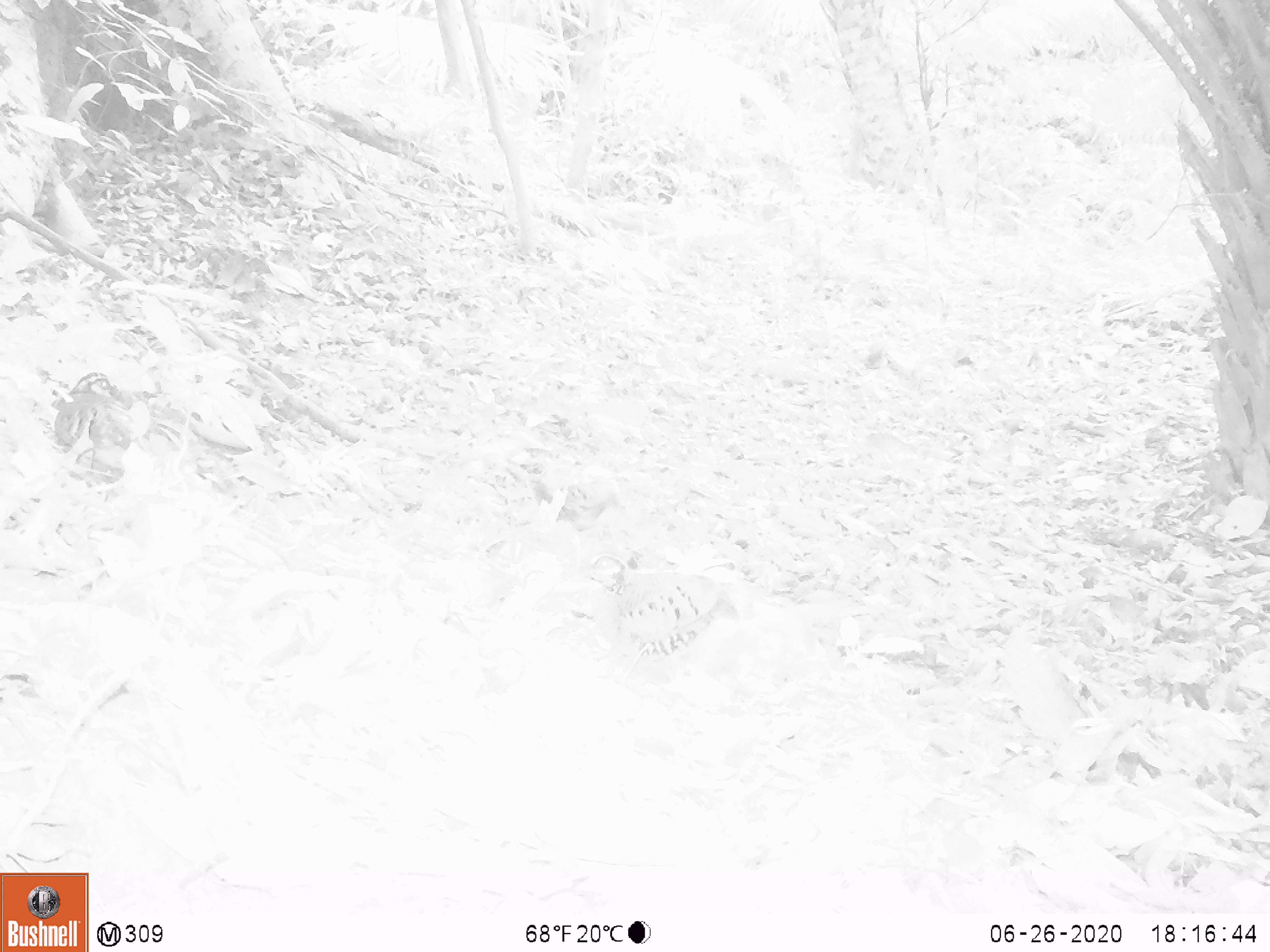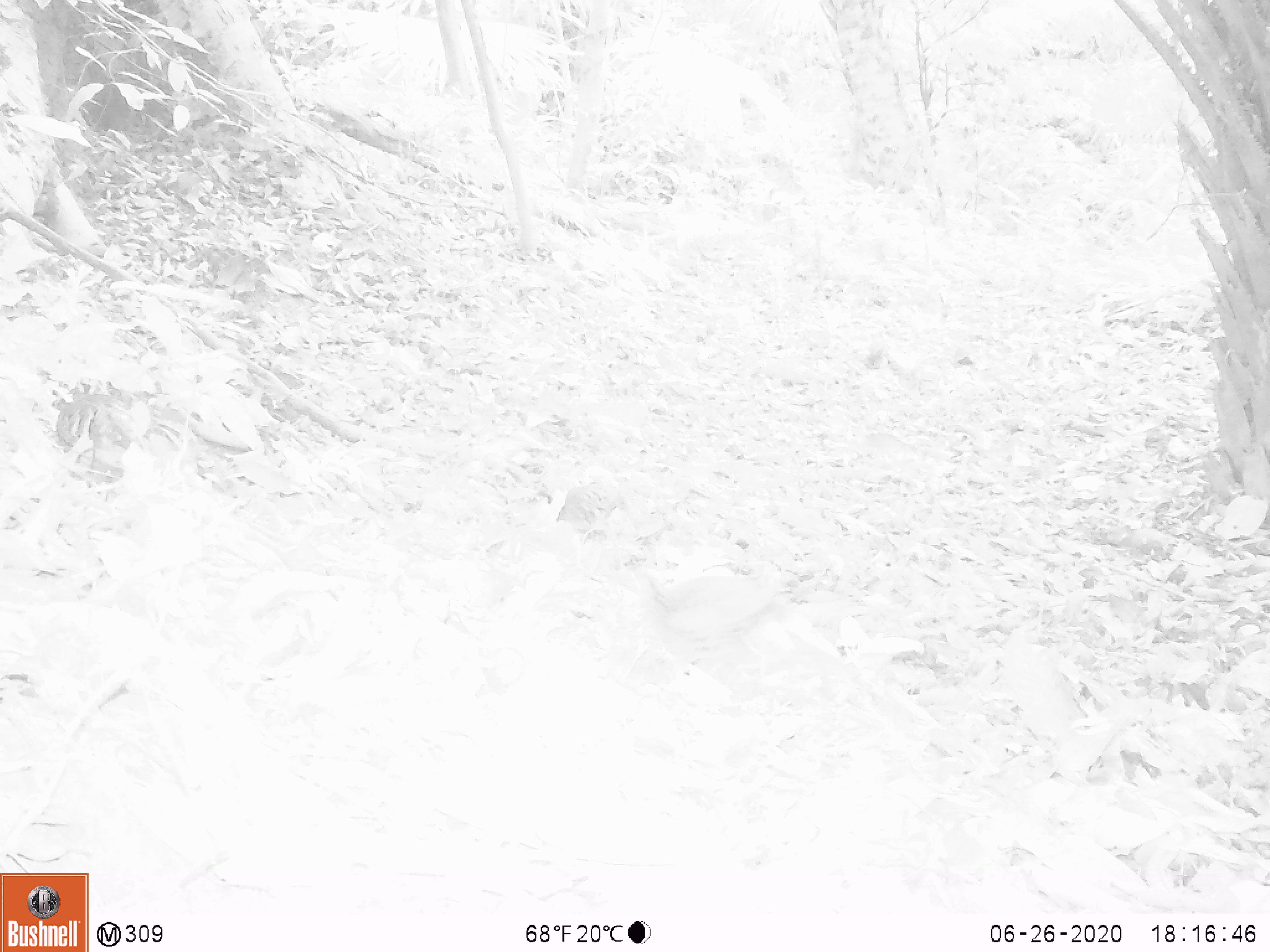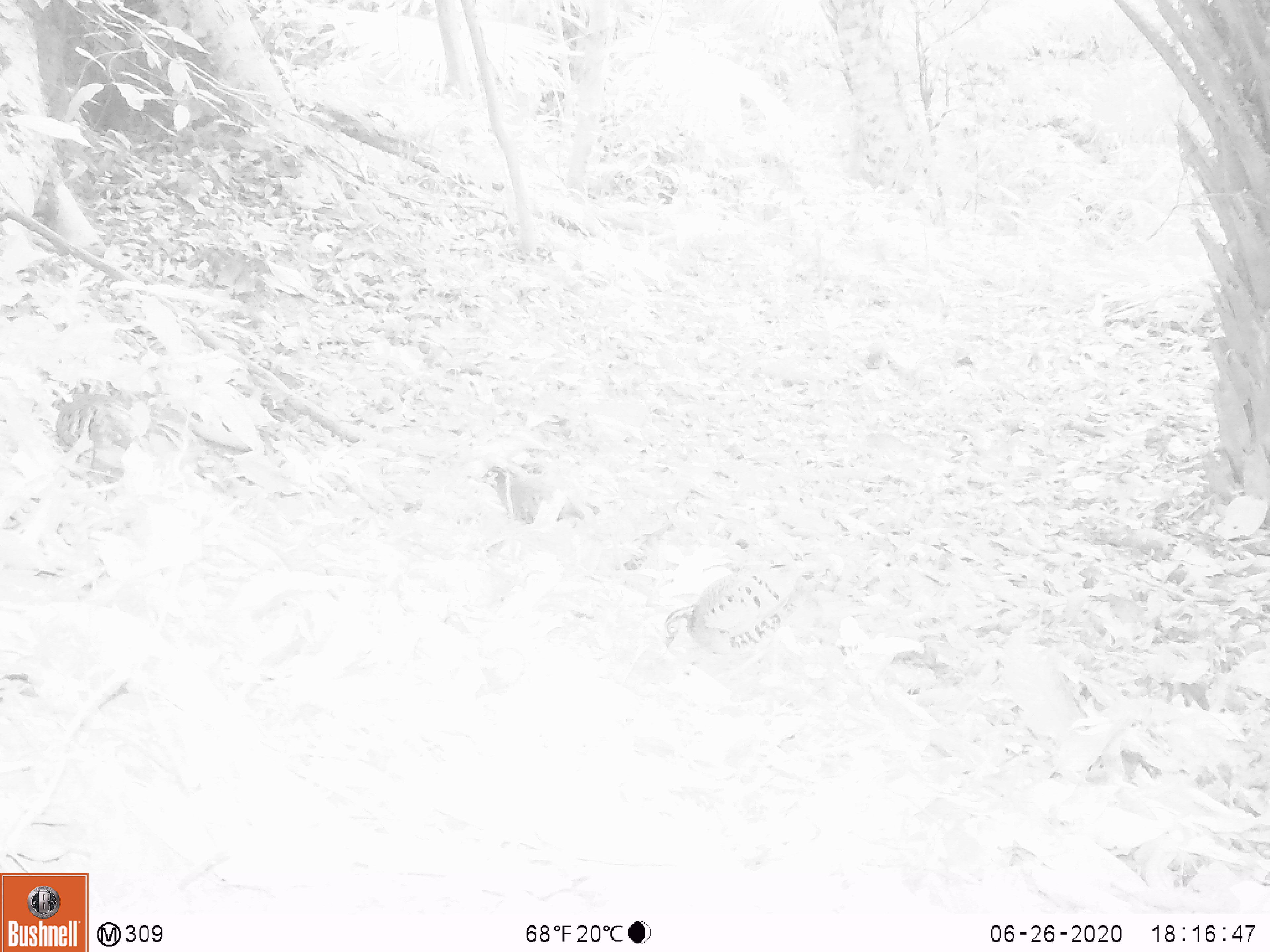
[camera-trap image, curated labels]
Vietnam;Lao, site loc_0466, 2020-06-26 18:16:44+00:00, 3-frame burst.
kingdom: Animalia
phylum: Chordata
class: Aves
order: Galliformes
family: Phasianidae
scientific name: Phasianidae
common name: partridge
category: unidentified partridge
Unidentified partridge (partridge) (Phasianidae). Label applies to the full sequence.